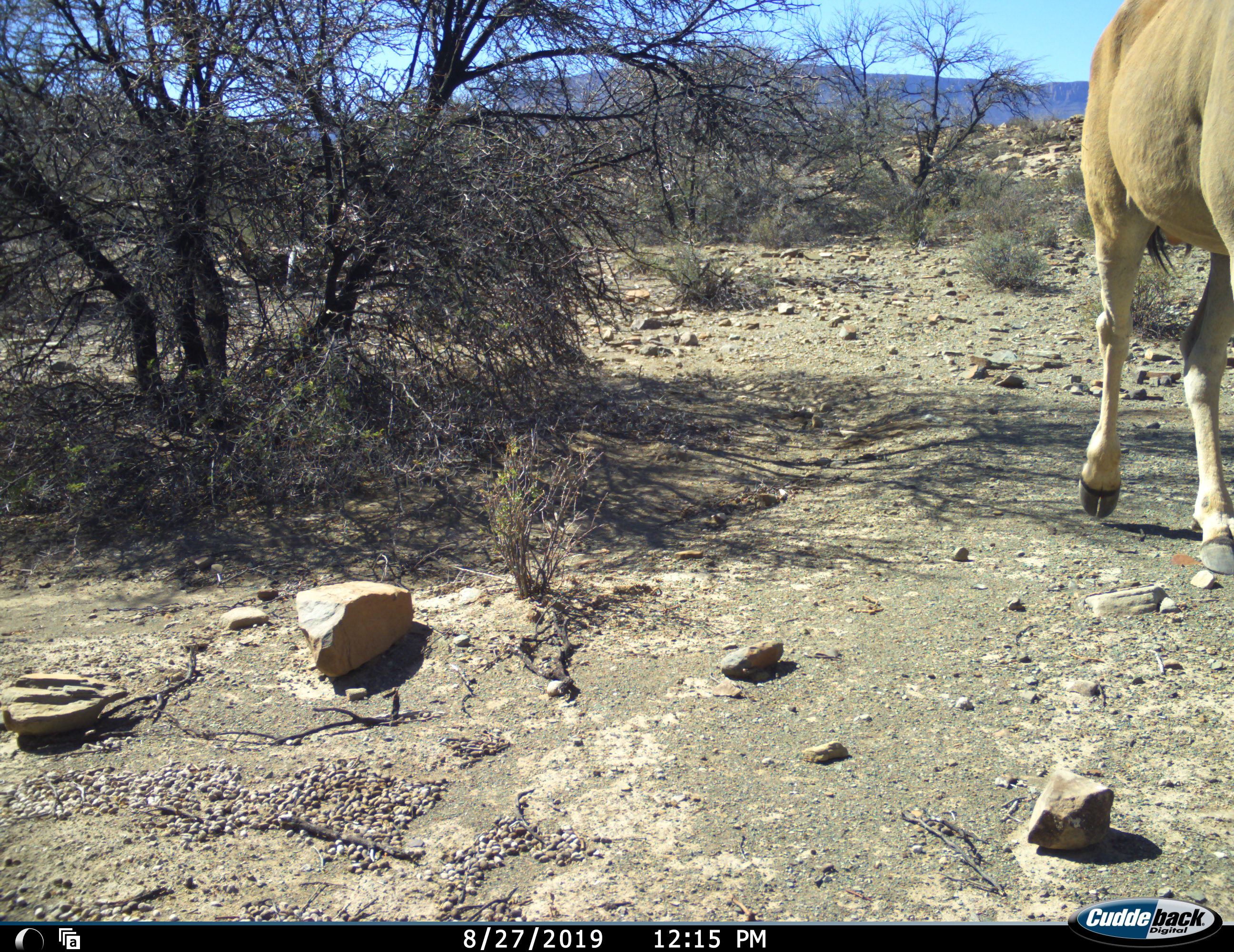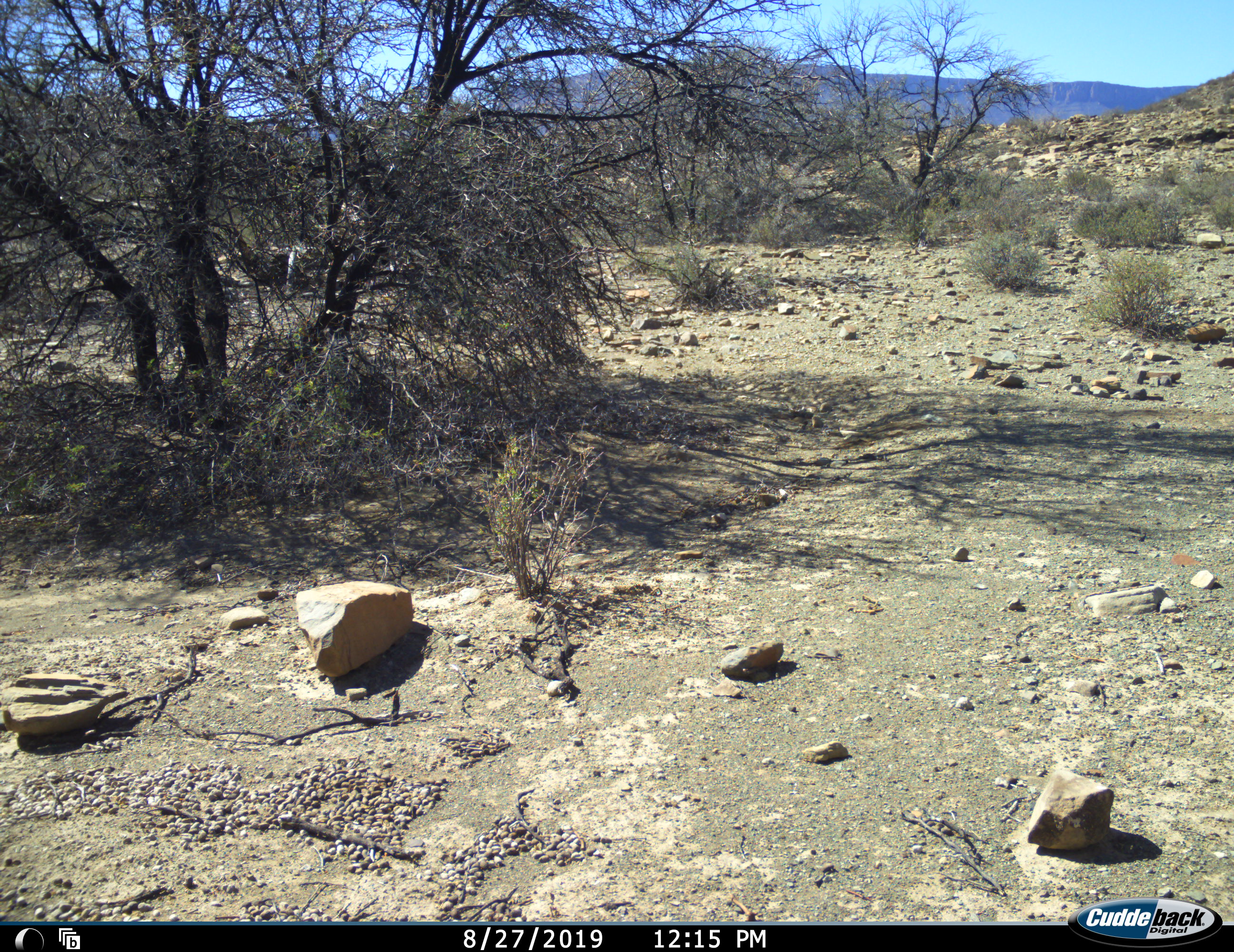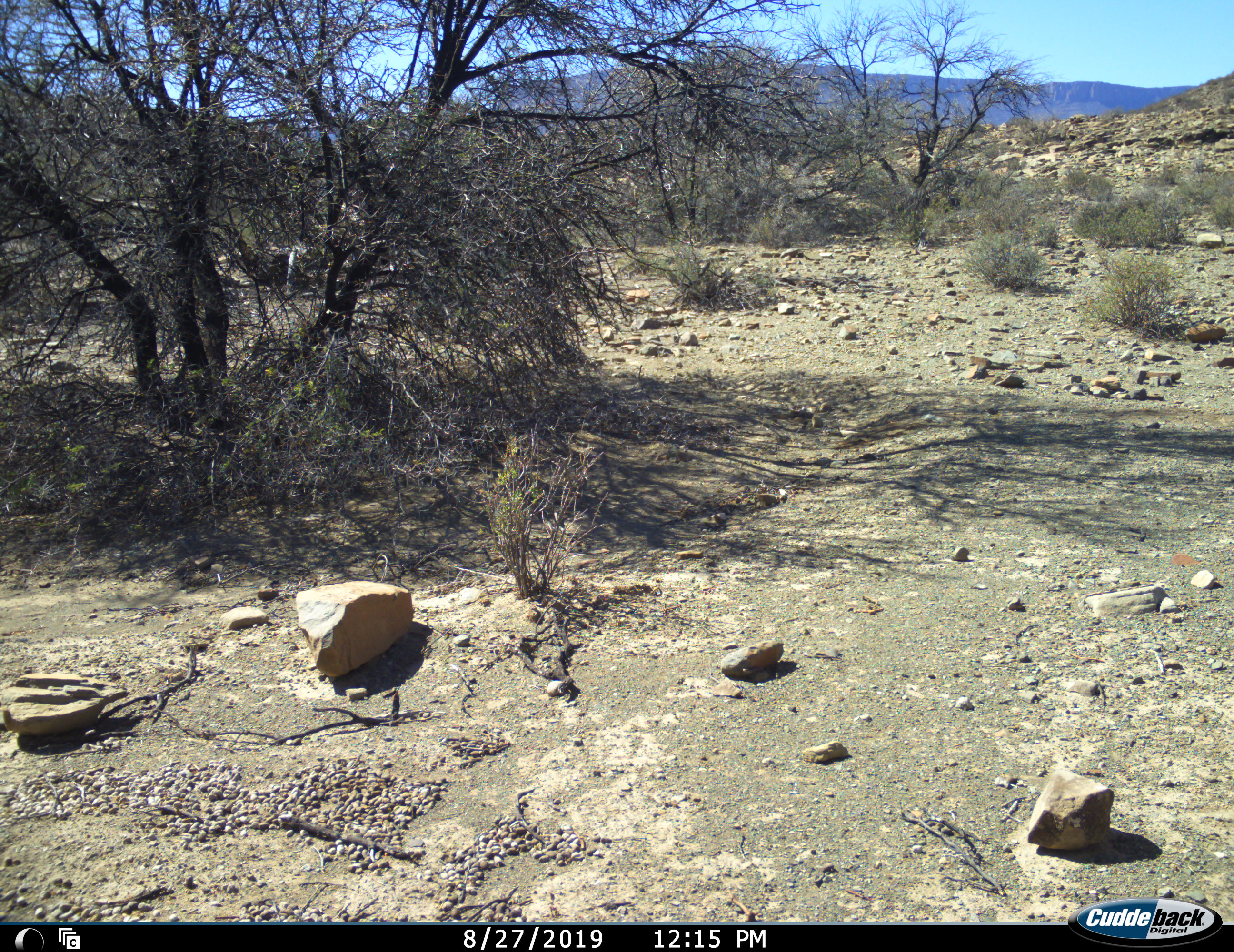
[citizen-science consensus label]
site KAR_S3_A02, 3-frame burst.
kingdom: Animalia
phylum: Chordata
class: Mammalia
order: Artiodactyla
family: Bovidae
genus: Tragelaphus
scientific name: Tragelaphus oryx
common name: eland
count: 1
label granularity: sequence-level